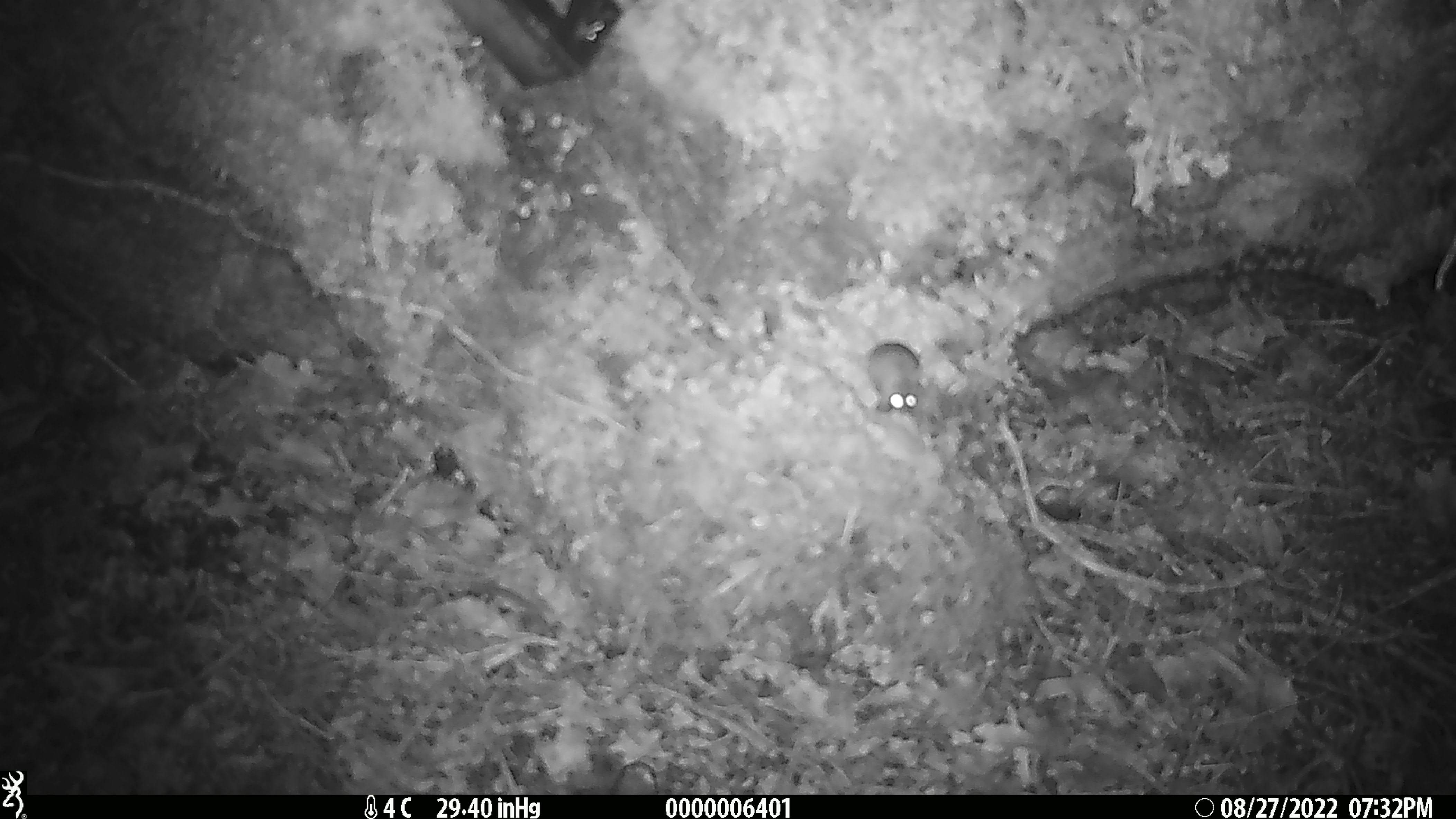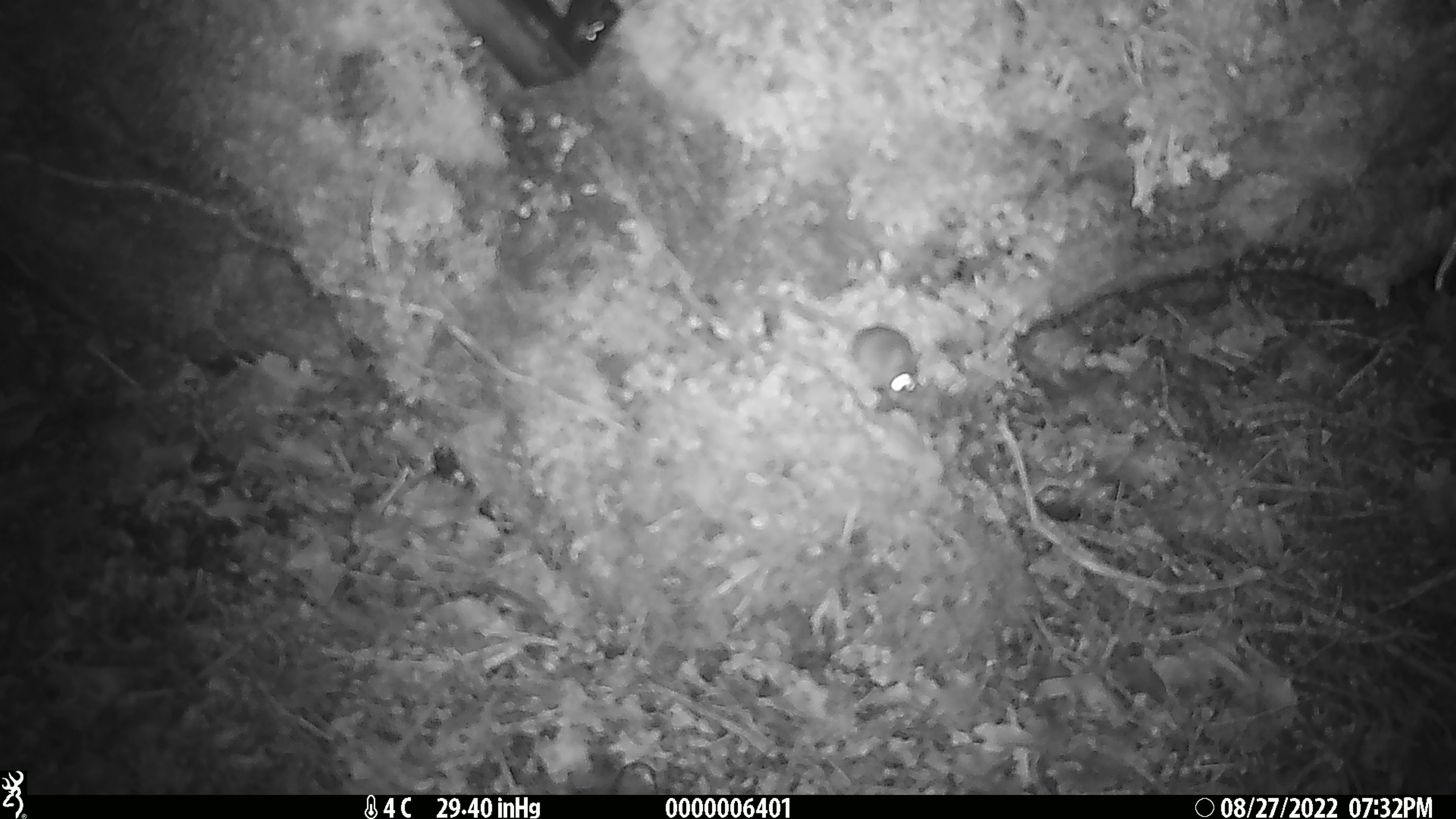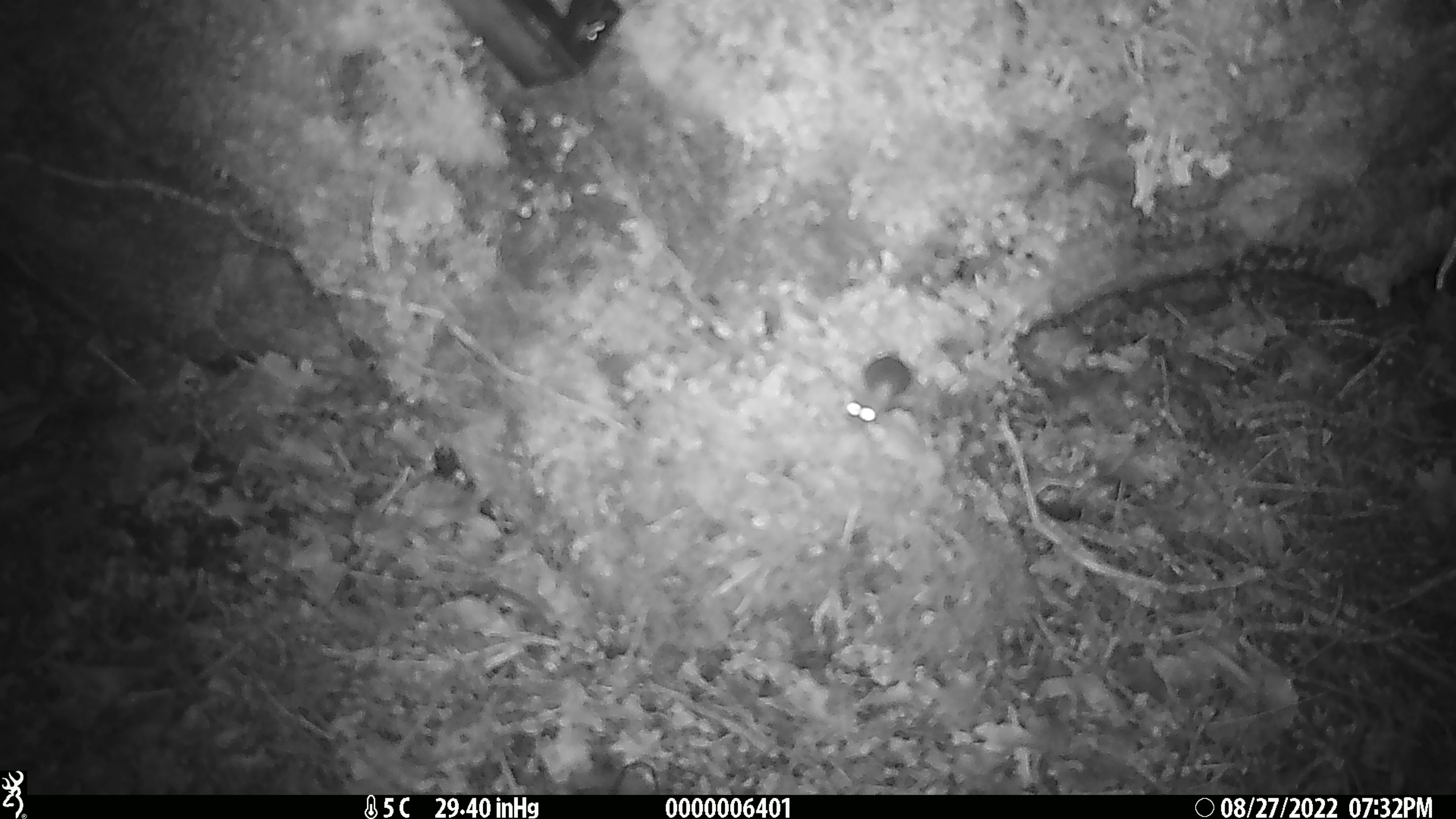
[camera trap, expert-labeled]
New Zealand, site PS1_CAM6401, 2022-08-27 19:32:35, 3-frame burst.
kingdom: Animalia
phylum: Chordata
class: Mammalia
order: Rodentia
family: Muridae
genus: Mus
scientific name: Mus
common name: mouse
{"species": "mouse (Mus)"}